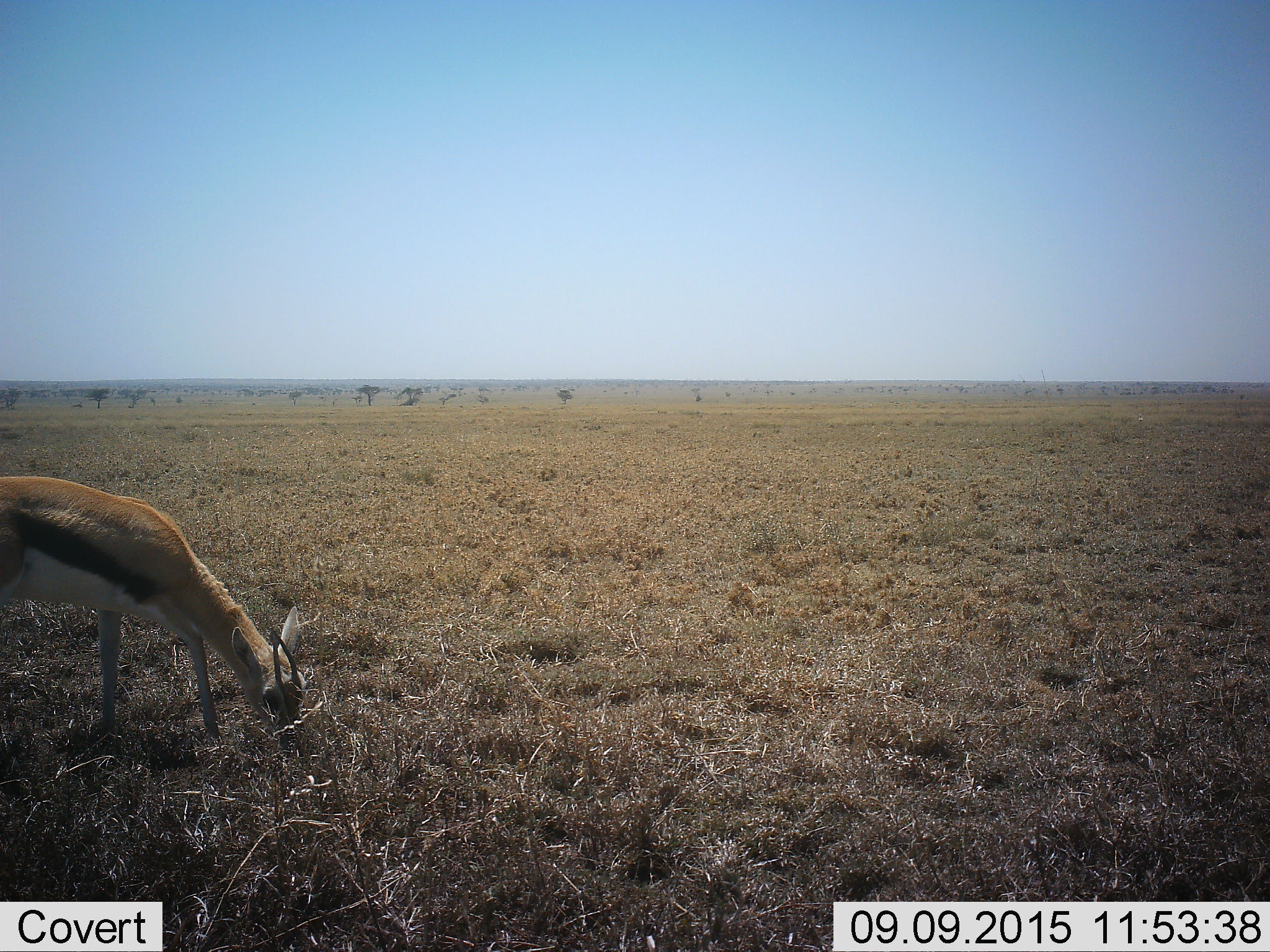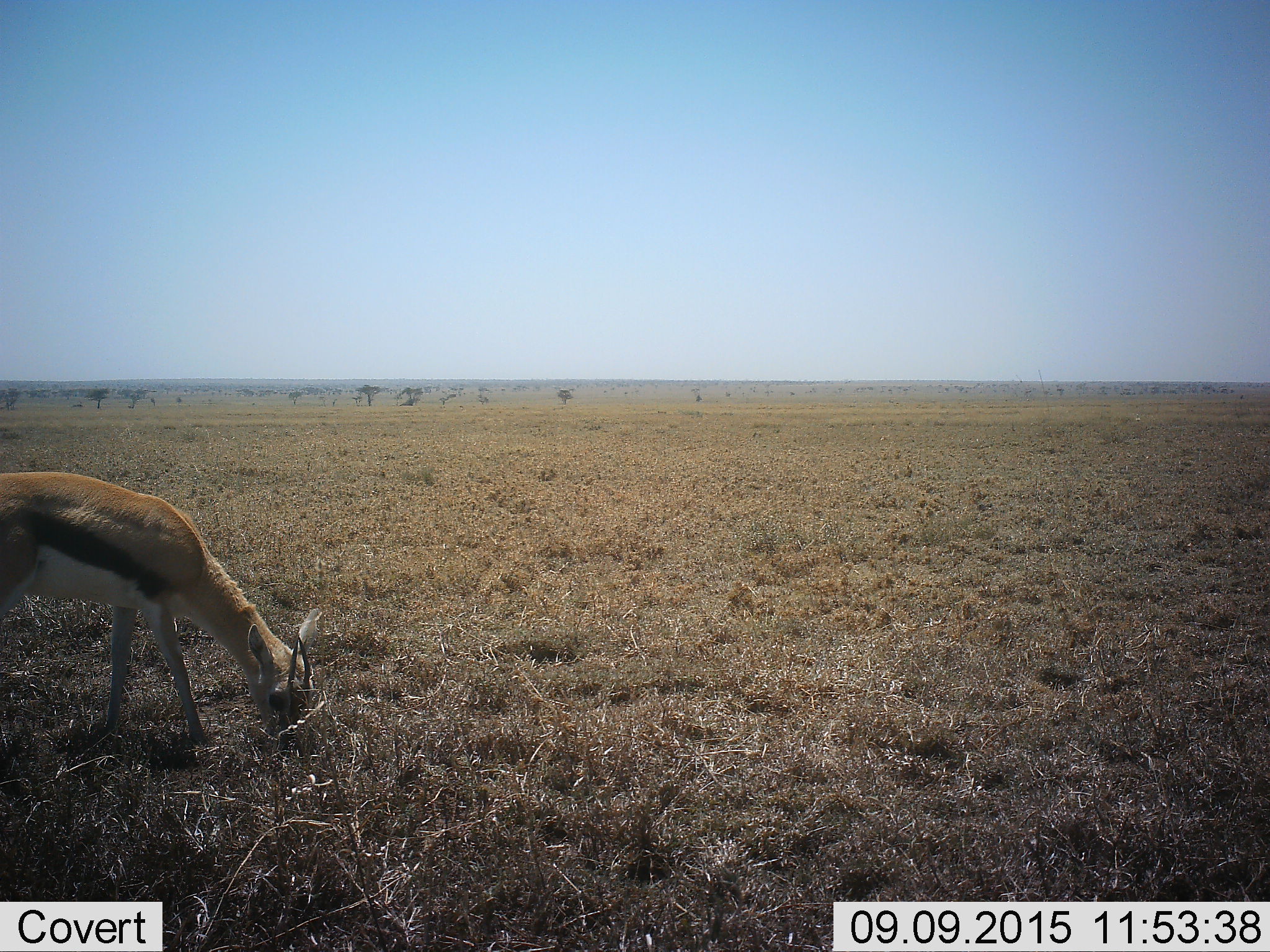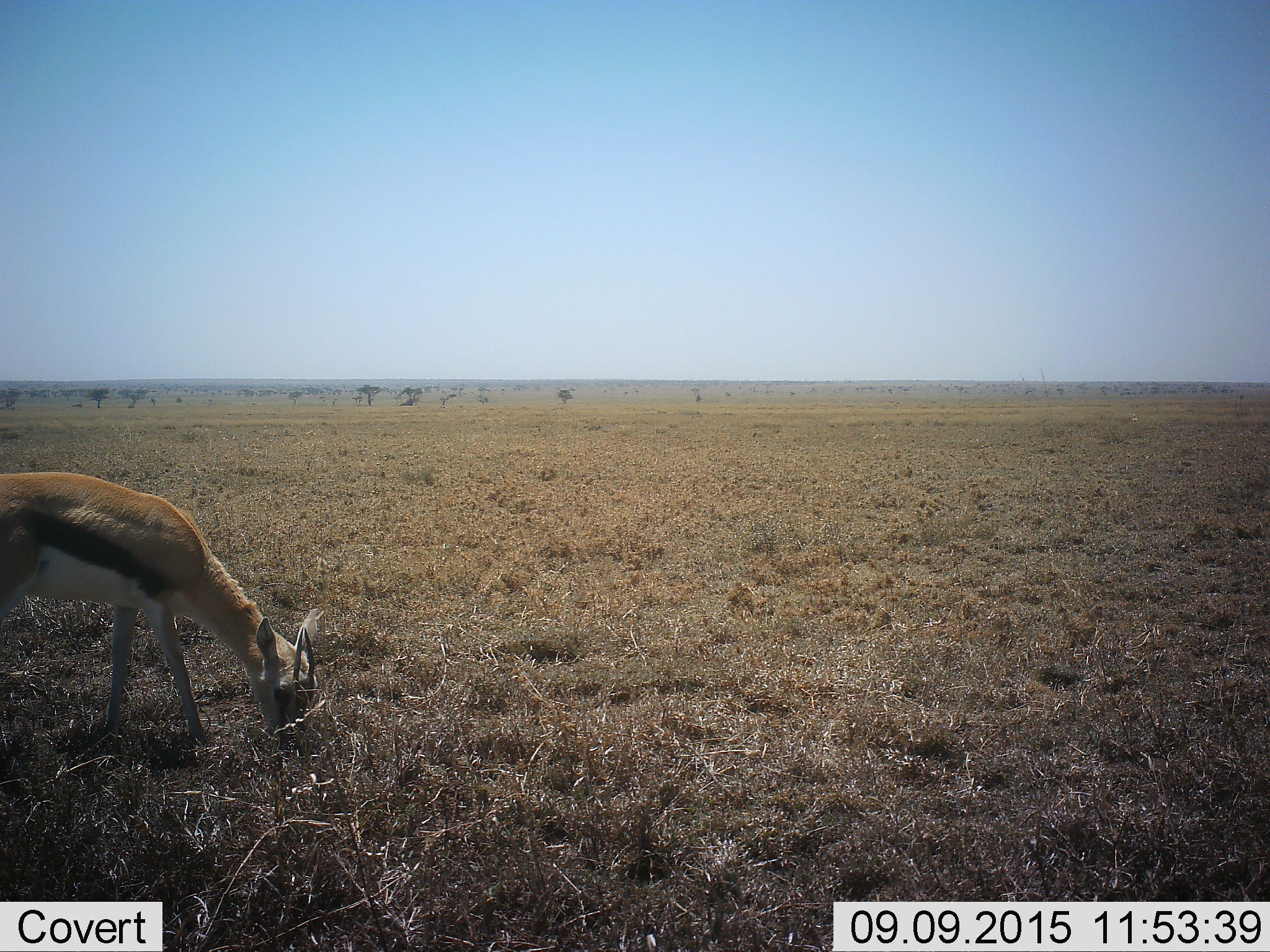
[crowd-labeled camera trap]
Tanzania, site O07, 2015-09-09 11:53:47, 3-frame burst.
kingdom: Animalia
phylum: Chordata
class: Mammalia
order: Artiodactyla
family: Bovidae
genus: Eudorcas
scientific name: Eudorcas thomsonii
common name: thomson's gazelle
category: gazellethomsons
Gazellethomsons (thomson's gazelle) (Eudorcas thomsonii), count 1. Behavior (volunteer vote fractions): standing 30%, resting 0%, moving 20%, interacting 0%. Young present (vote fraction): 0%. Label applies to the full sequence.